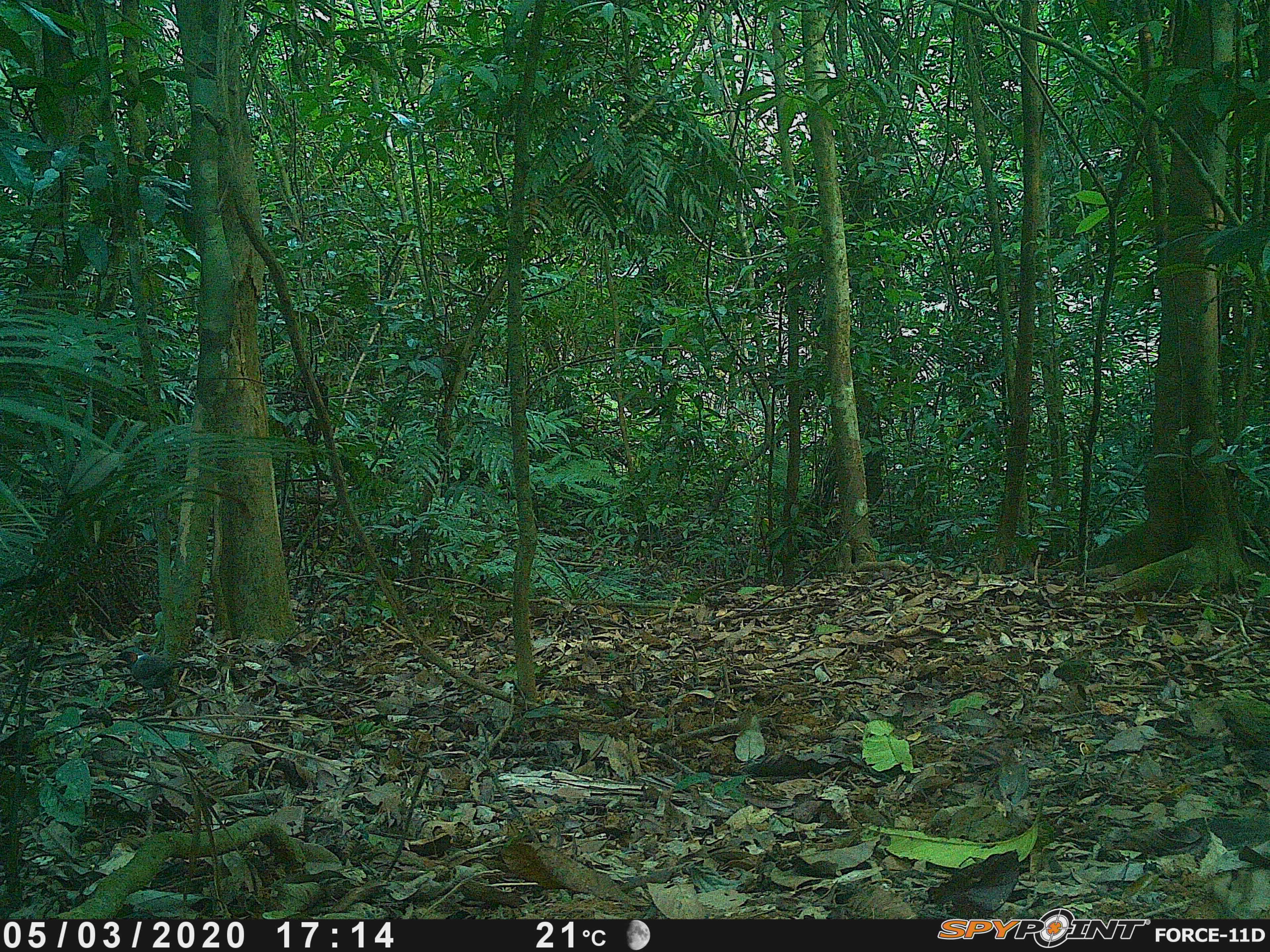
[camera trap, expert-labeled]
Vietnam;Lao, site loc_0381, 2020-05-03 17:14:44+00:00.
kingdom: Animalia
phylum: Chordata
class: Aves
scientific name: Aves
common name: bird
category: unidentified bird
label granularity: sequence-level